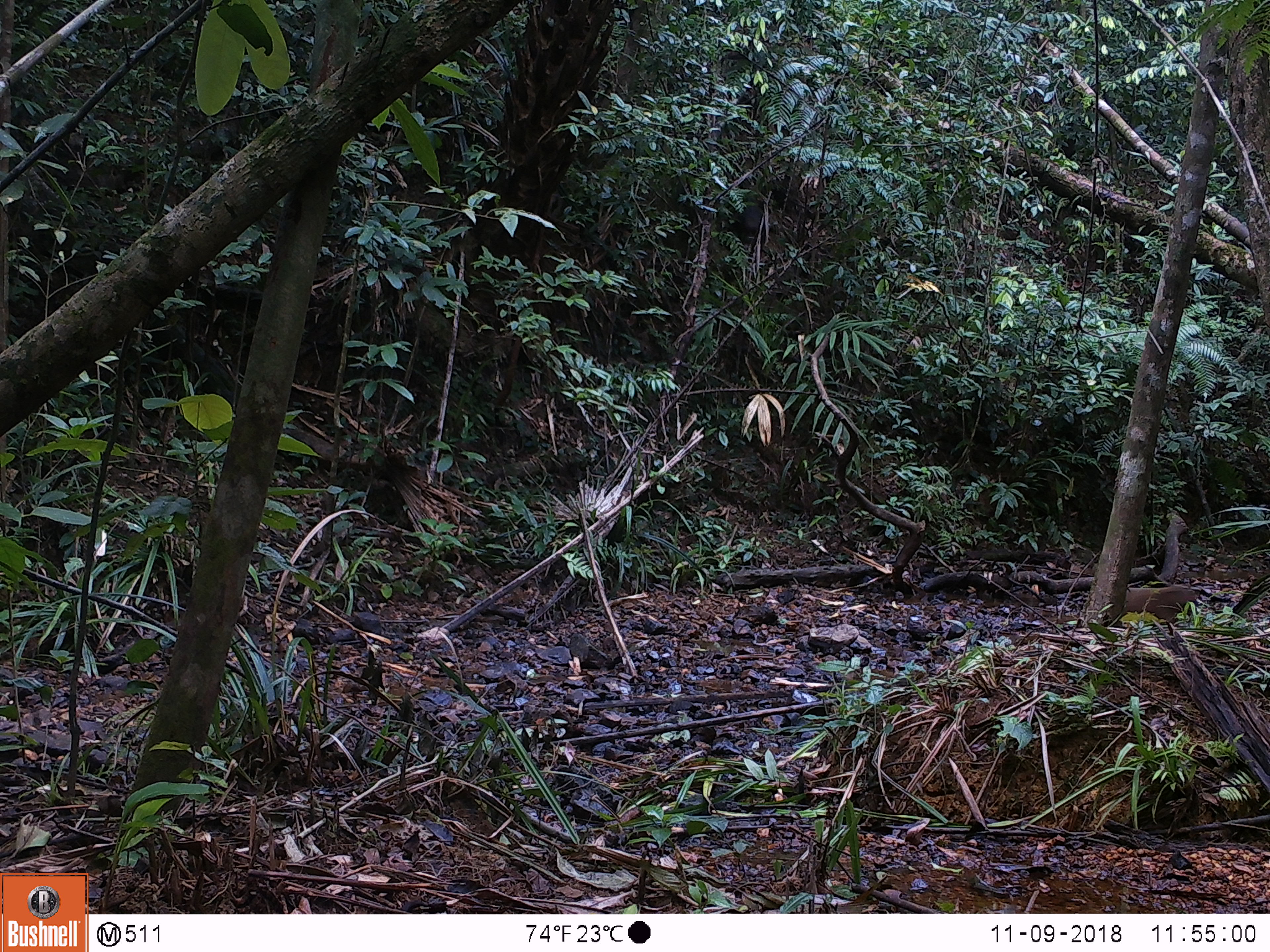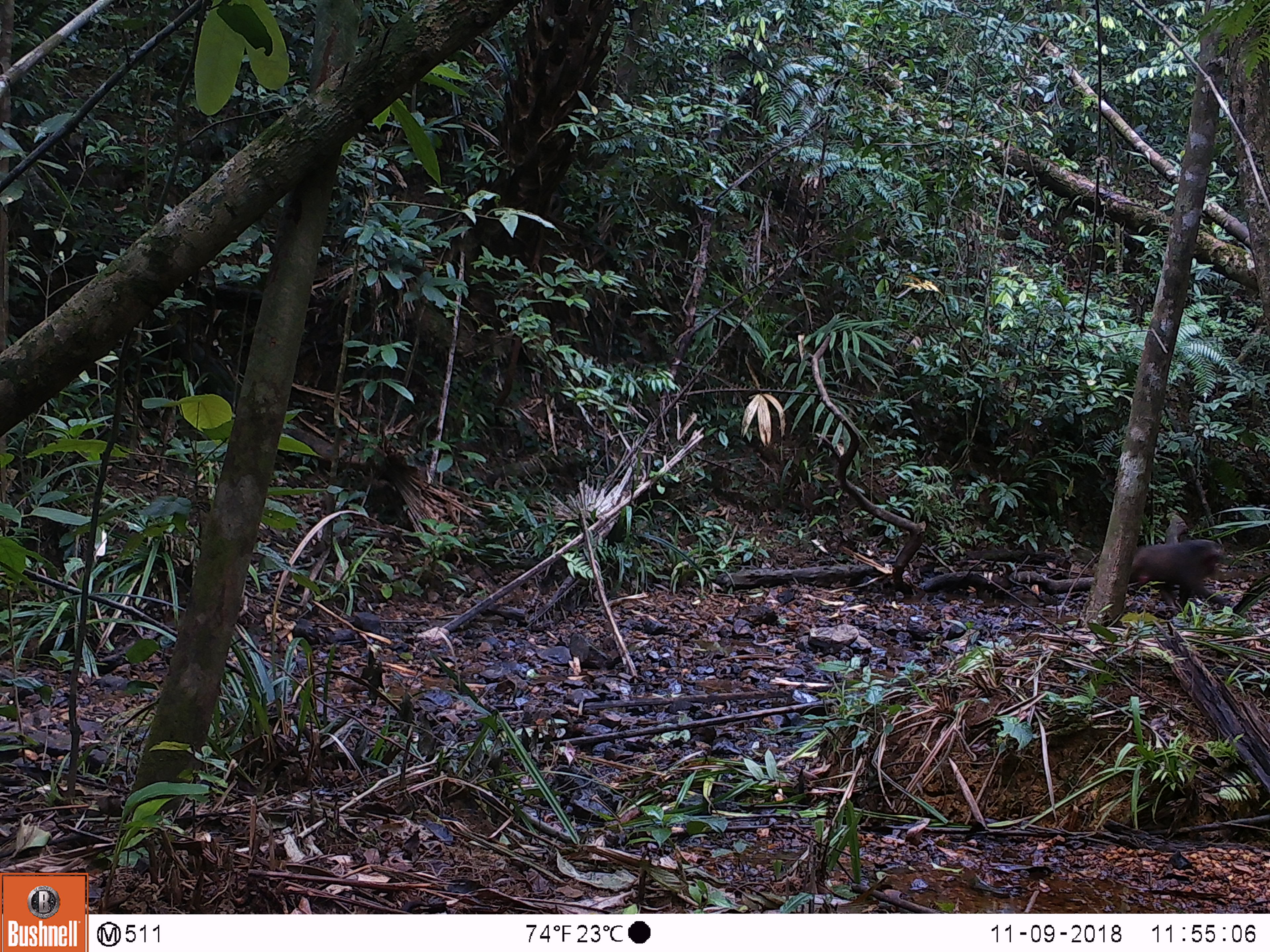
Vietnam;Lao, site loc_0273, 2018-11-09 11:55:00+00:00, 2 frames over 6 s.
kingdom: Animalia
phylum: Chordata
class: Mammalia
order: Primates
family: Cercopithecidae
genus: Macaca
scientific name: Macaca arctoides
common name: stump-tailed macaque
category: stump tailed macaque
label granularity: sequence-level